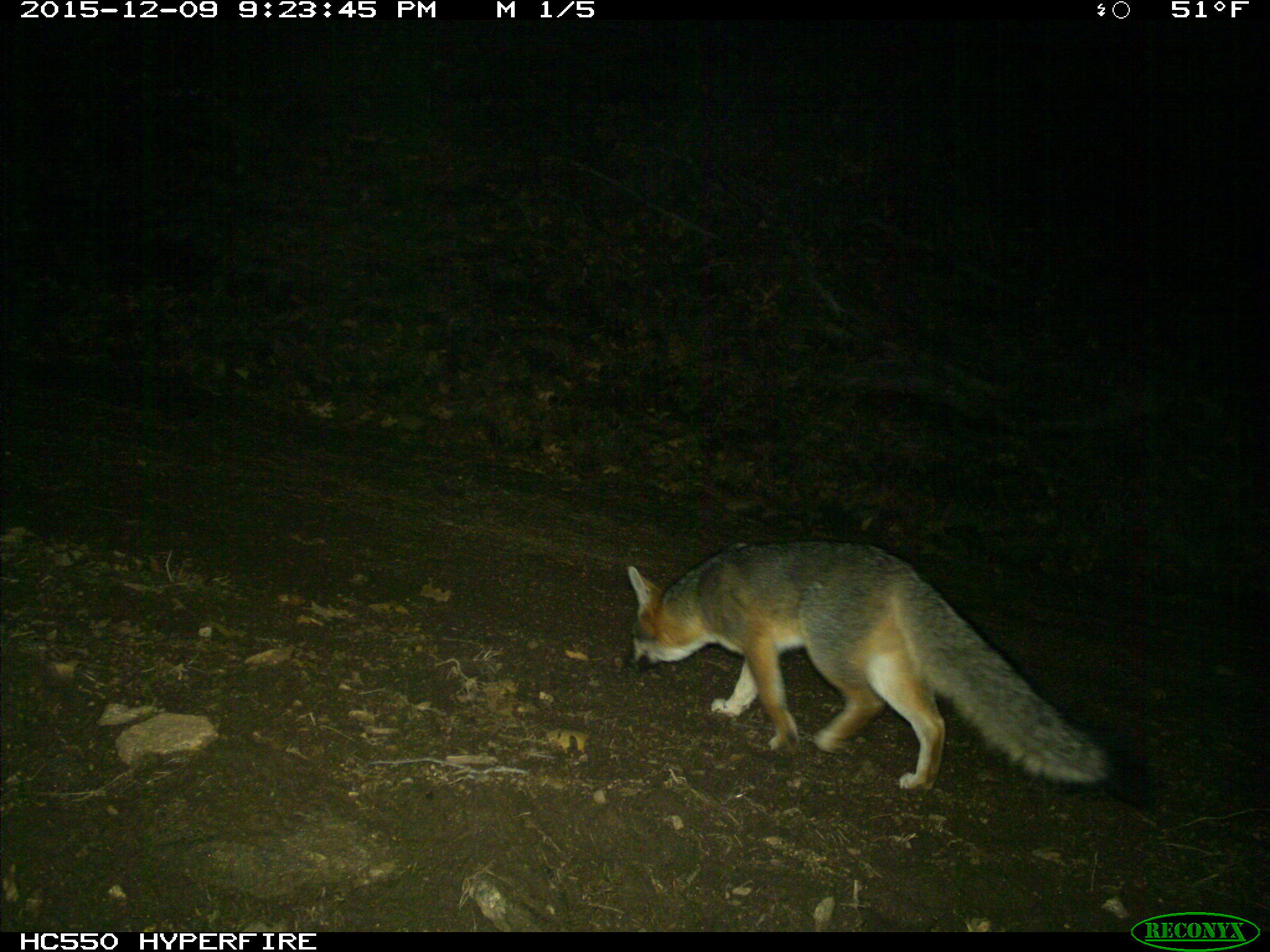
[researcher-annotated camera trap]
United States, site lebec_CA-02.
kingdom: Animalia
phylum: Chordata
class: Mammalia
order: Carnivora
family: Canidae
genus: Urocyon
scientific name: Urocyon cinereoargenteus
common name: gray fox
Urocyon cinereoargenteus (gray fox).